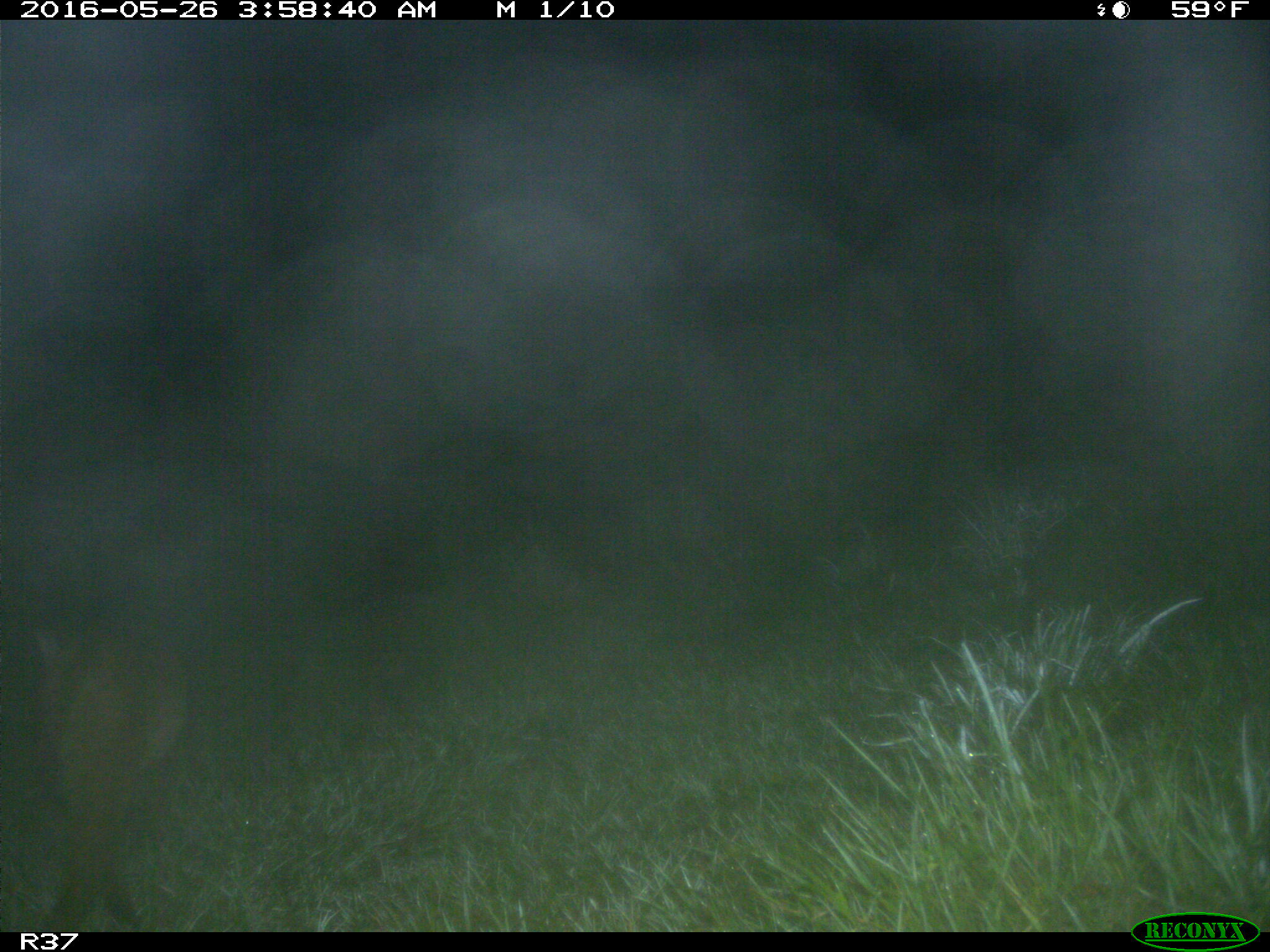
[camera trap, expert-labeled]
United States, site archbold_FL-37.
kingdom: Animalia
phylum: Chordata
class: Mammalia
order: Carnivora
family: Felidae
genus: Lynx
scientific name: Lynx rufus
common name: bobcat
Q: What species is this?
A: Lynx rufus (bobcat).